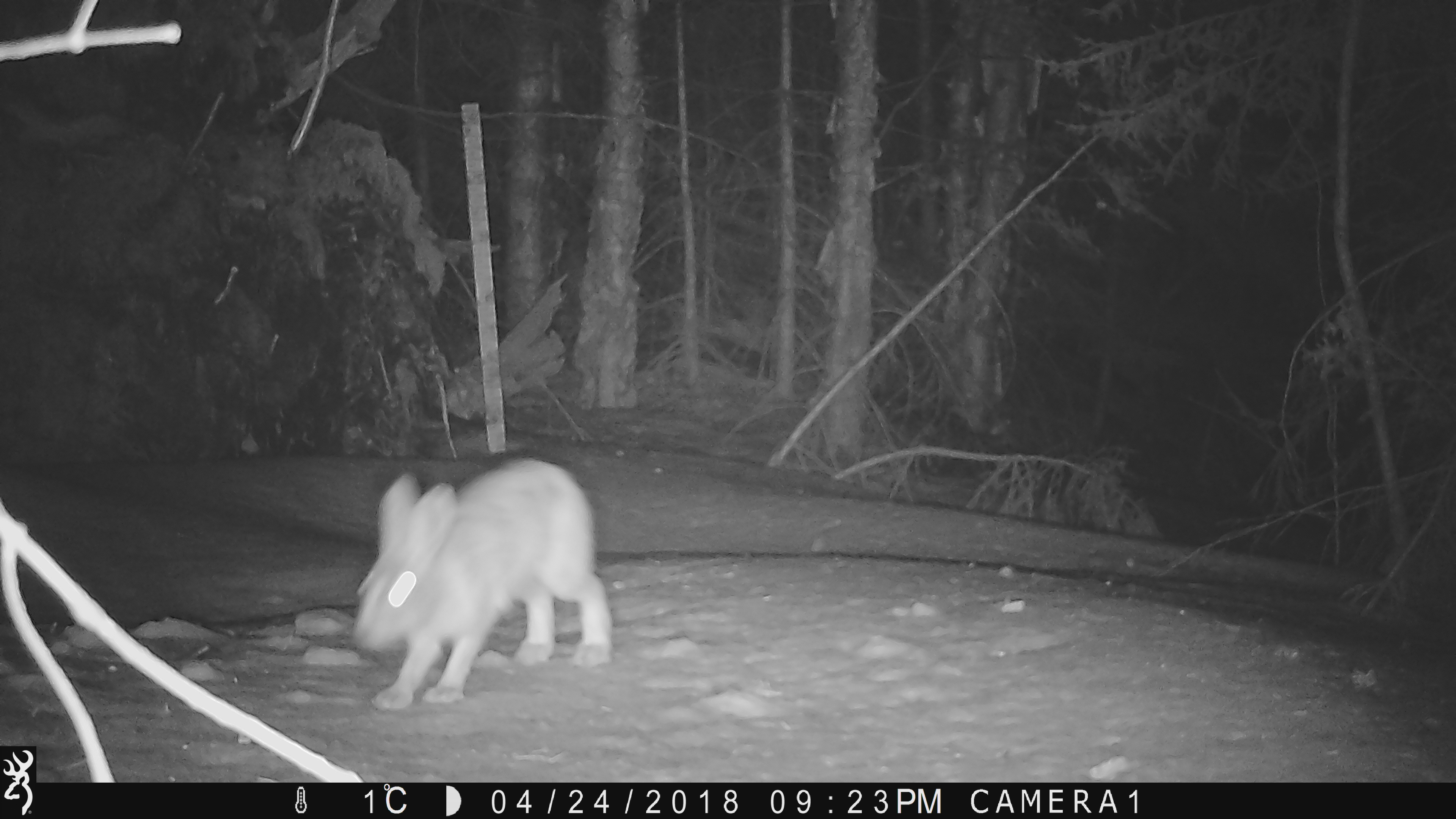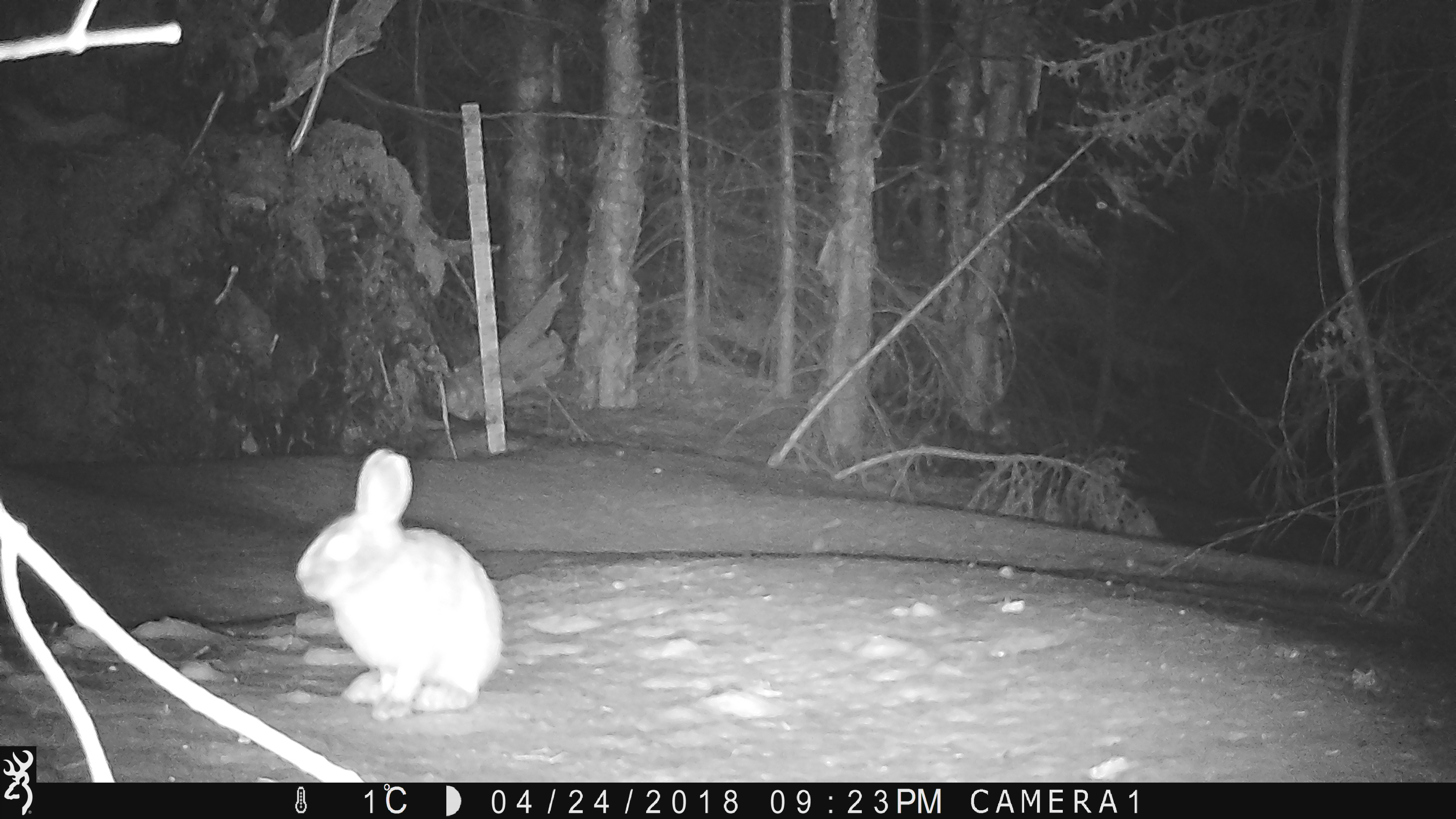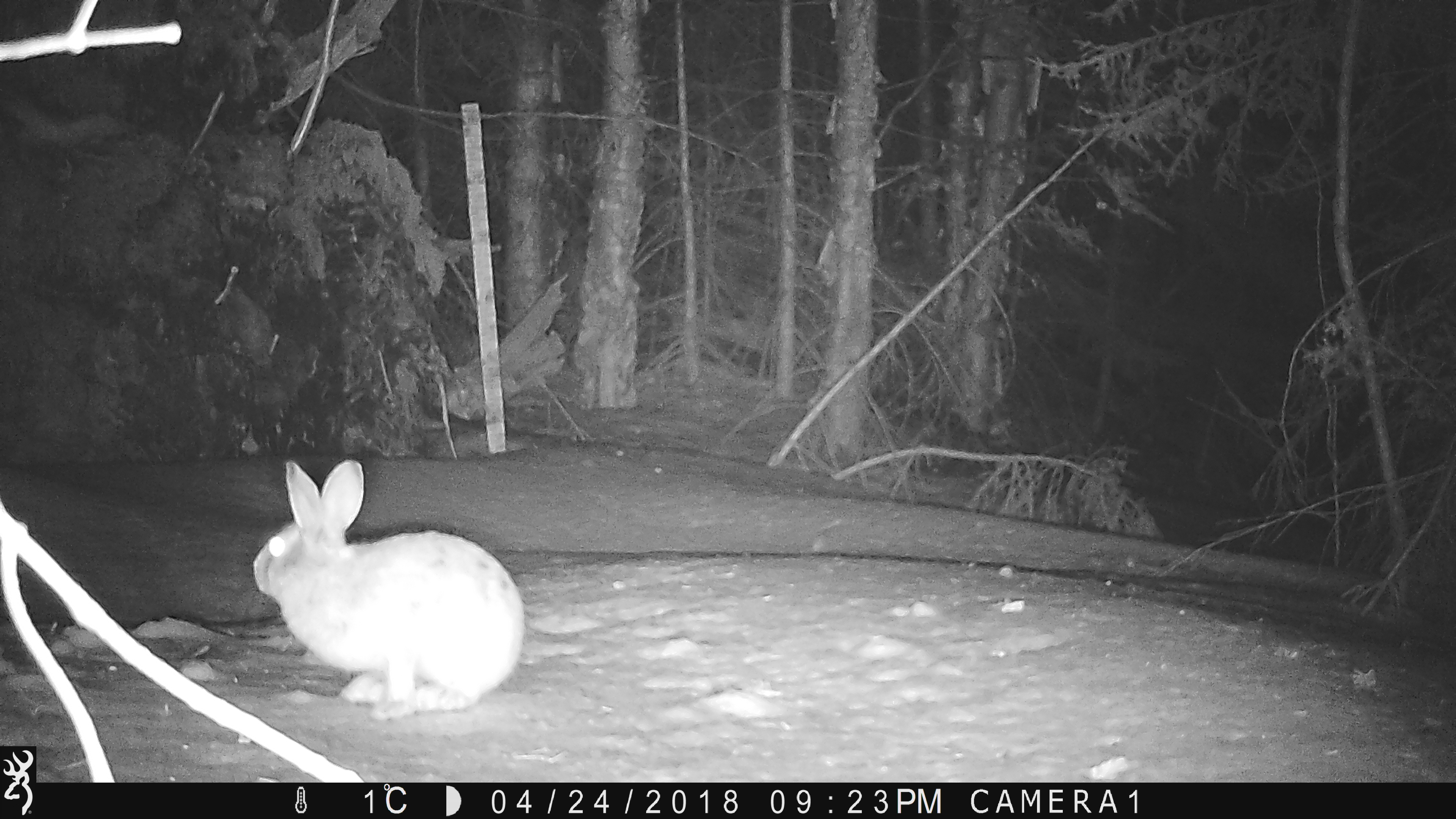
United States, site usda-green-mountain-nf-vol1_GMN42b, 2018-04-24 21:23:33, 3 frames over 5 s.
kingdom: Animalia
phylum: Chordata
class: Mammalia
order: Lagomorpha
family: Leporidae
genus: Lepus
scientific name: Lepus americanus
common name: snowshoe hare